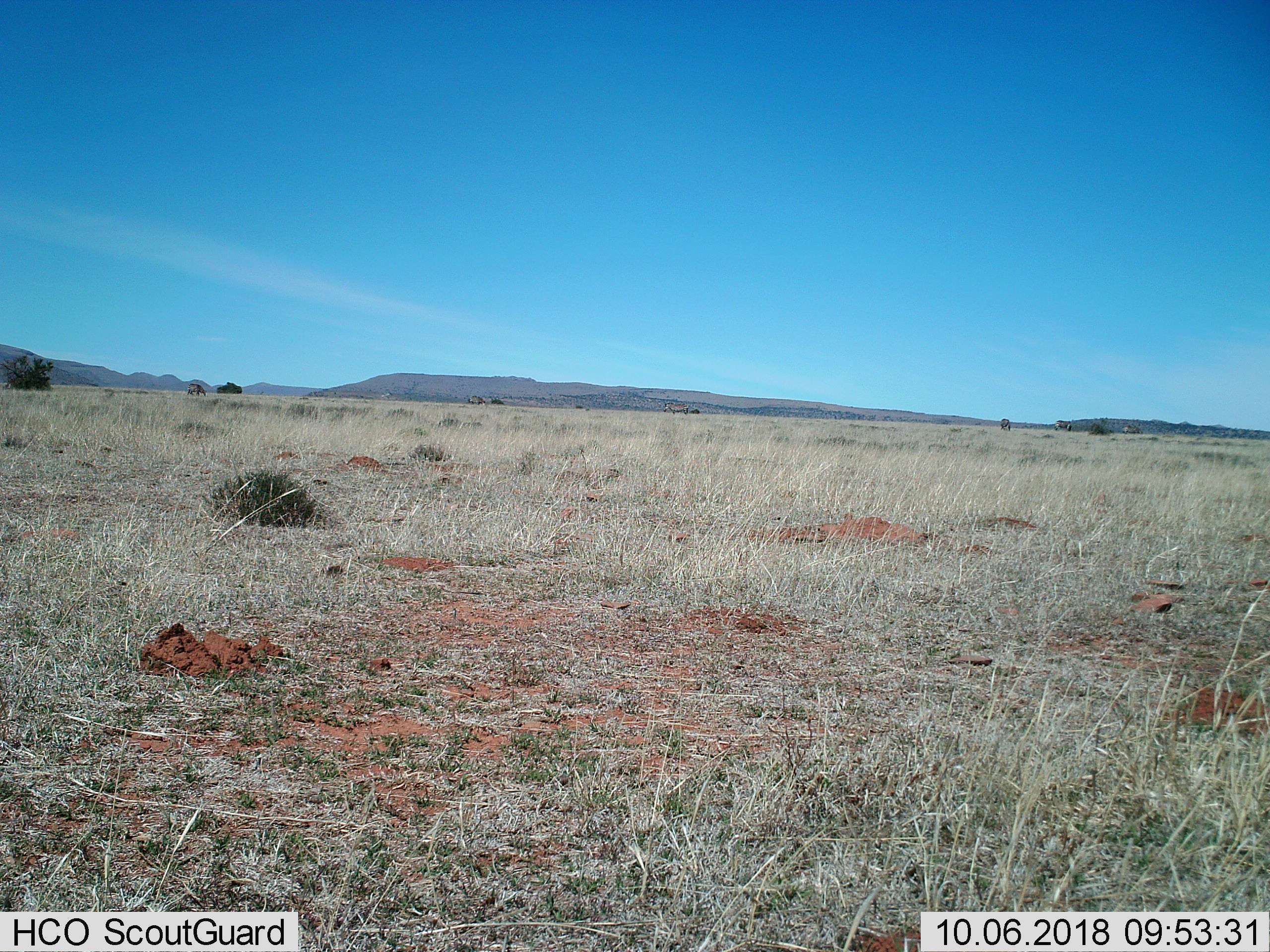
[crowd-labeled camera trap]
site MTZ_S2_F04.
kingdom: Animalia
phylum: Chordata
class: Mammalia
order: Perissodactyla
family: Equidae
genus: Equus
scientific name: Equus zebra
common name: mountain zebra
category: zebramountain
Zebramountain (mountain zebra) (Equus zebra), count 6. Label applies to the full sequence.